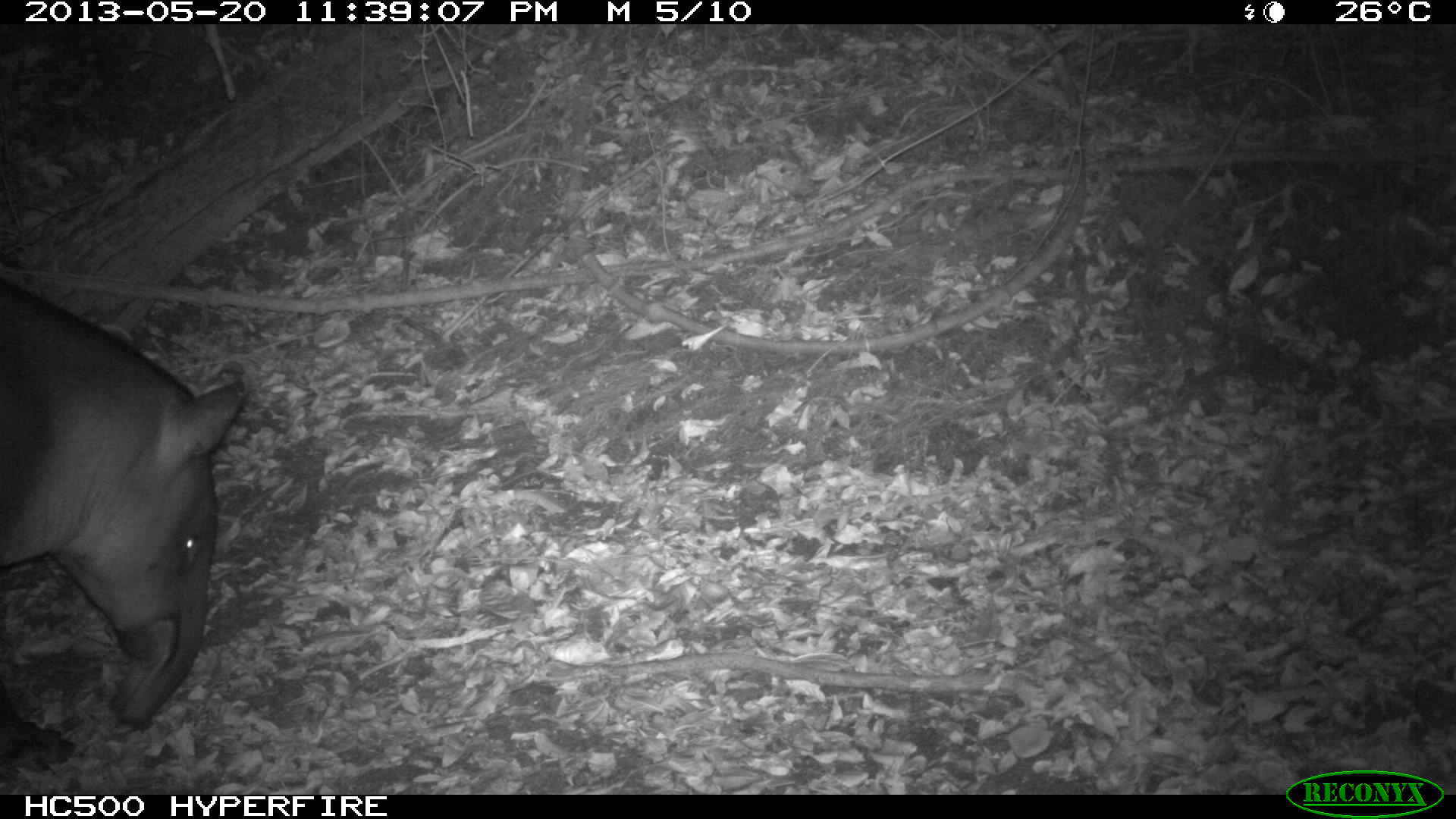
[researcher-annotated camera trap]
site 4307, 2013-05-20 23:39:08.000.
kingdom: Animalia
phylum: Chordata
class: Mammalia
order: Perissodactyla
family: Tapiridae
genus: Tapirus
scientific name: Tapirus bairdii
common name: baird's tapir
Tapirus bairdii (baird's tapir), count 1.